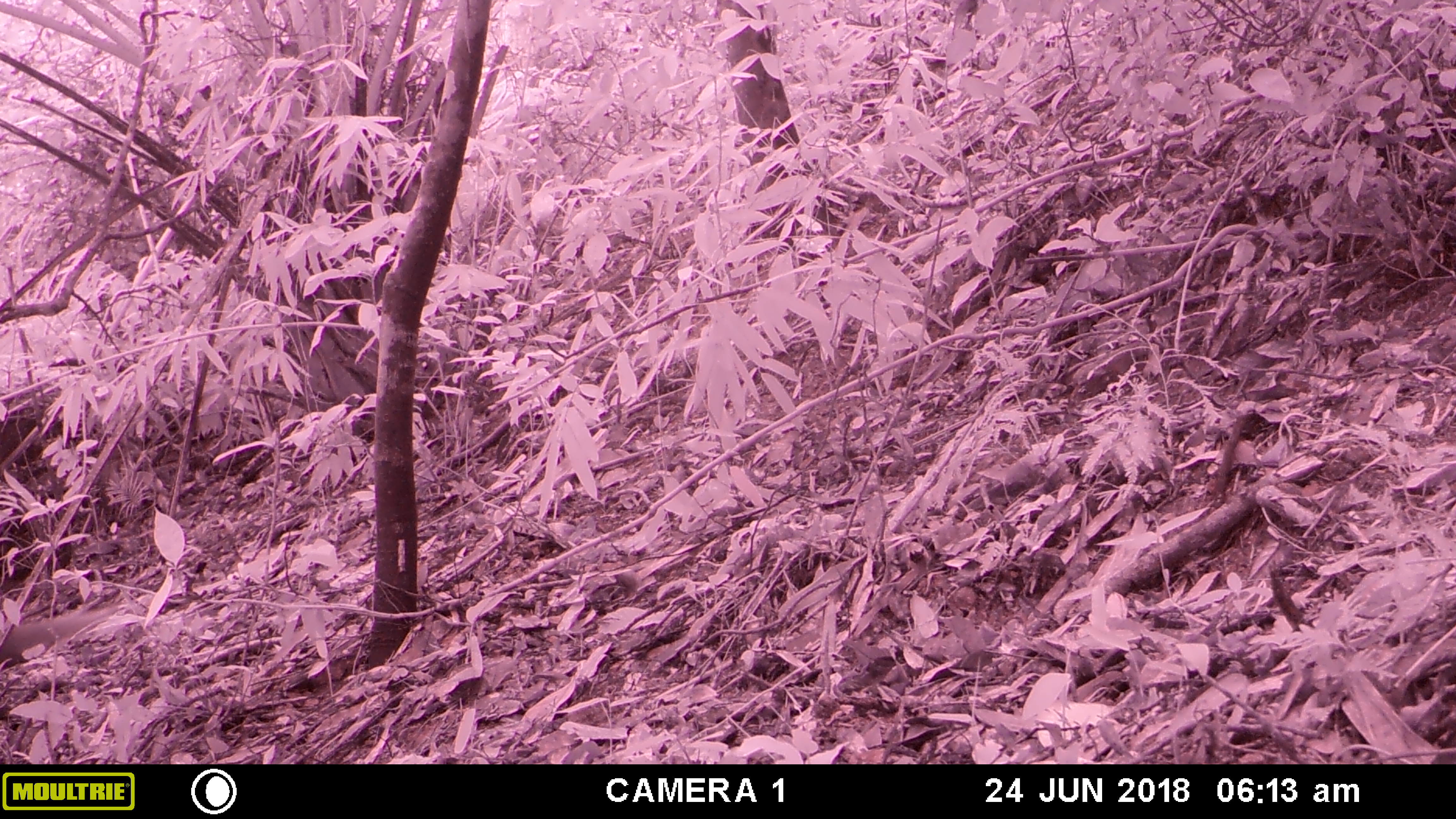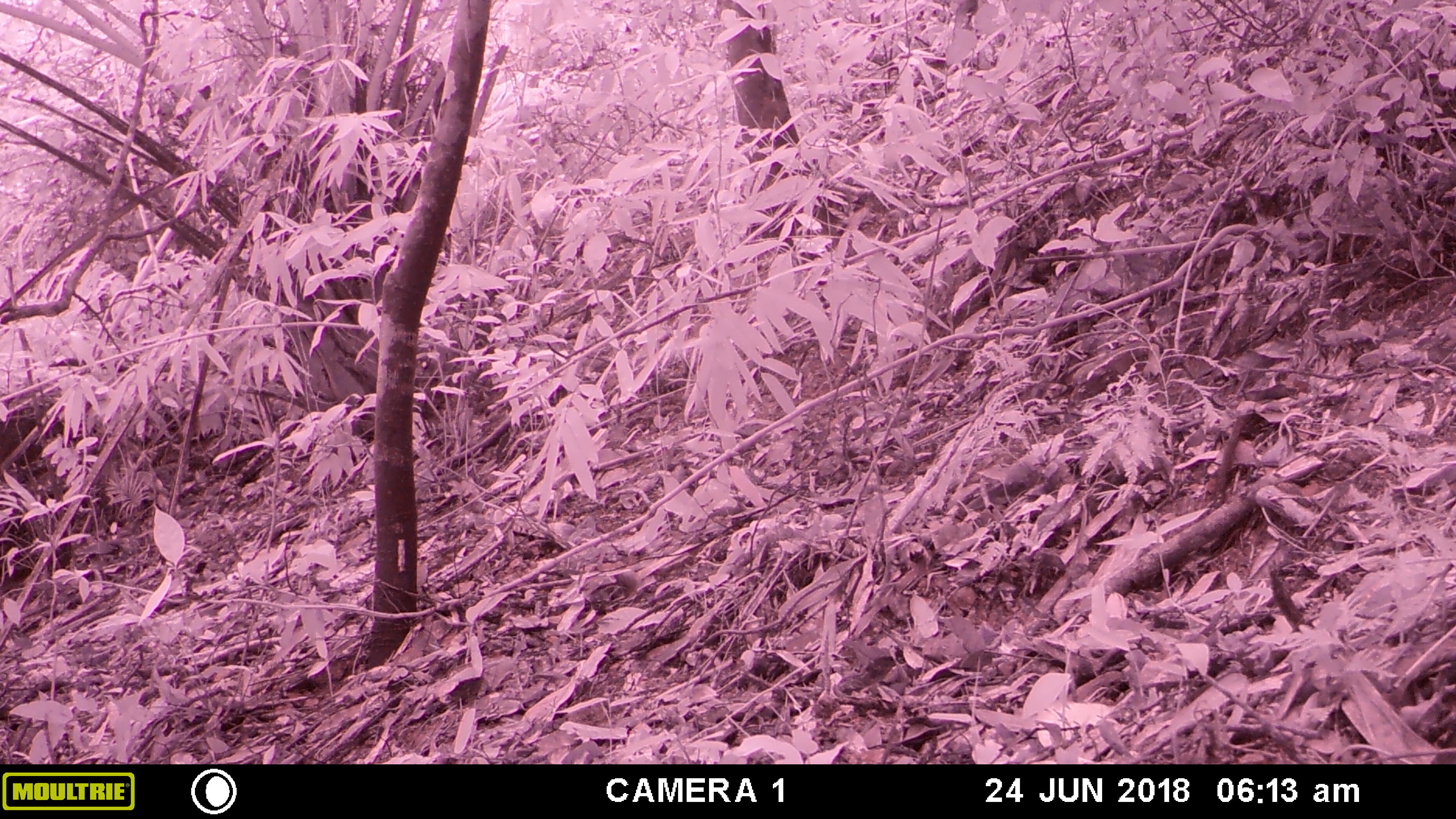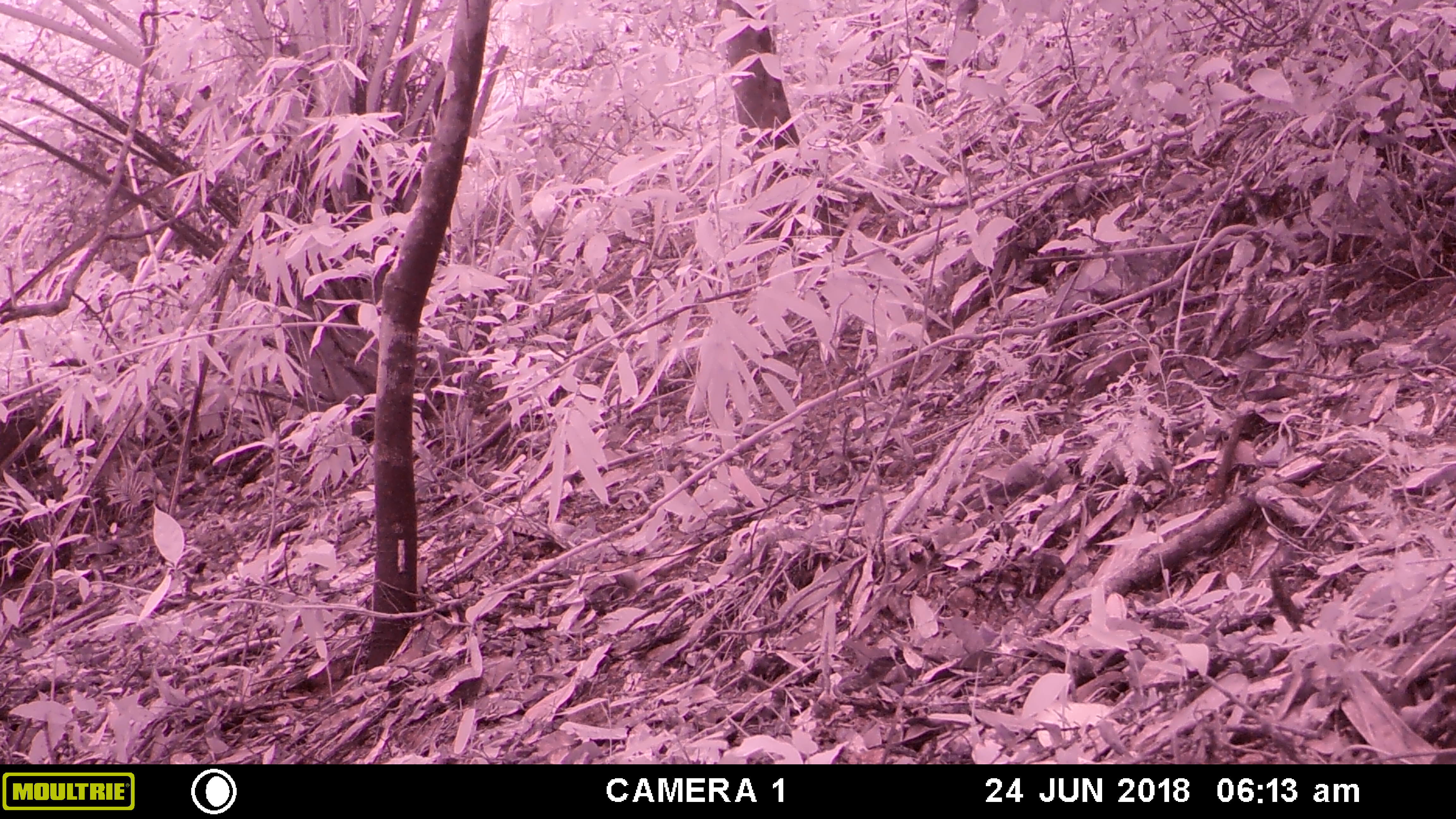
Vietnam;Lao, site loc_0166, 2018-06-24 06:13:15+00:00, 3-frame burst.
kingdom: Animalia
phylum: Chordata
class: Mammalia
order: Carnivora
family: Herpestidae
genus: Urva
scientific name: Urva urva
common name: crab-eating mongoose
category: crab eating mongoose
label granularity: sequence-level